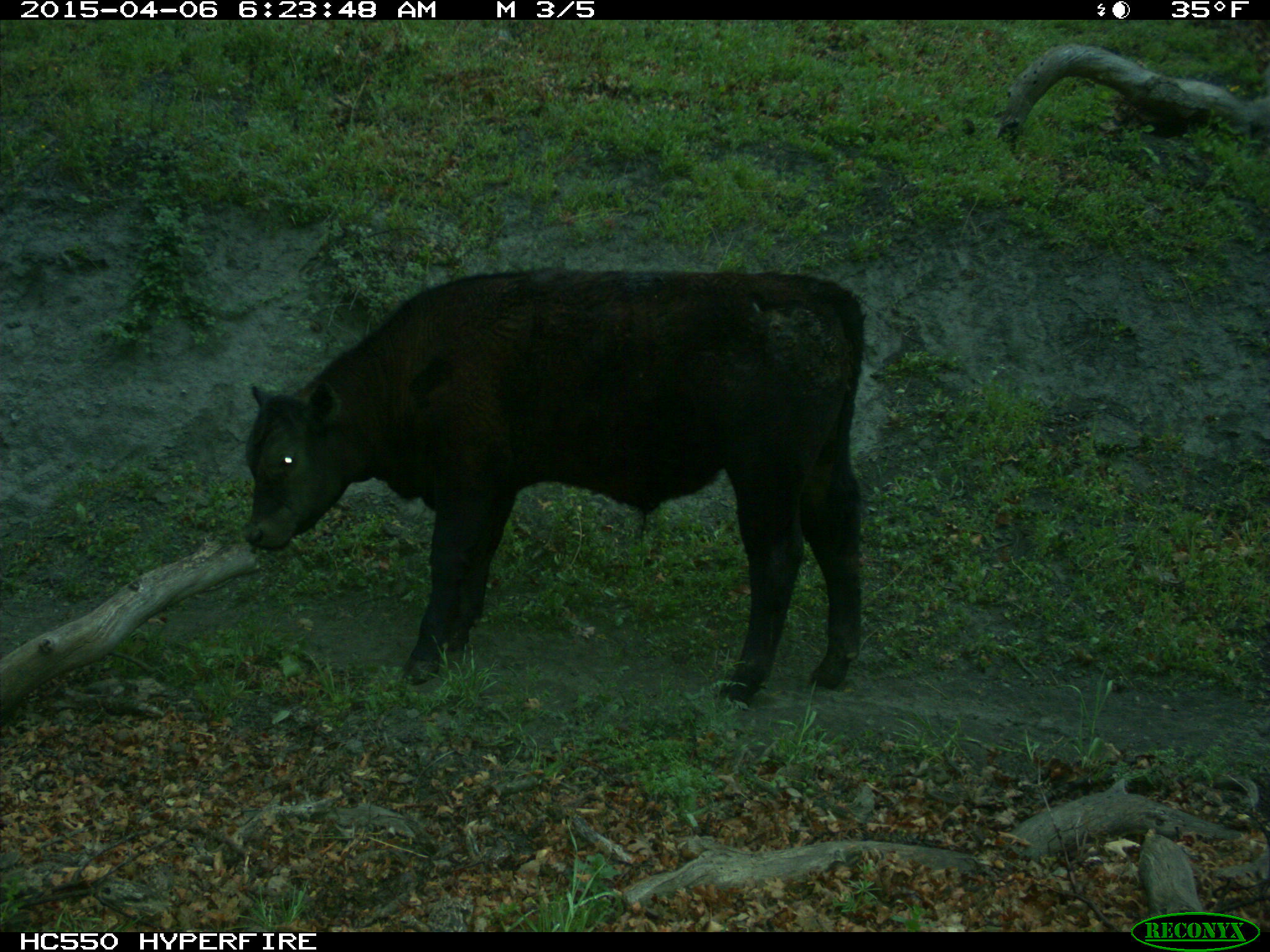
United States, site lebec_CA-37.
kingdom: Animalia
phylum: Chordata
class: Mammalia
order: Artiodactyla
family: Bovidae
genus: Bos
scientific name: Bos taurus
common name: domestic cow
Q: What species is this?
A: Bos taurus (domestic cow).